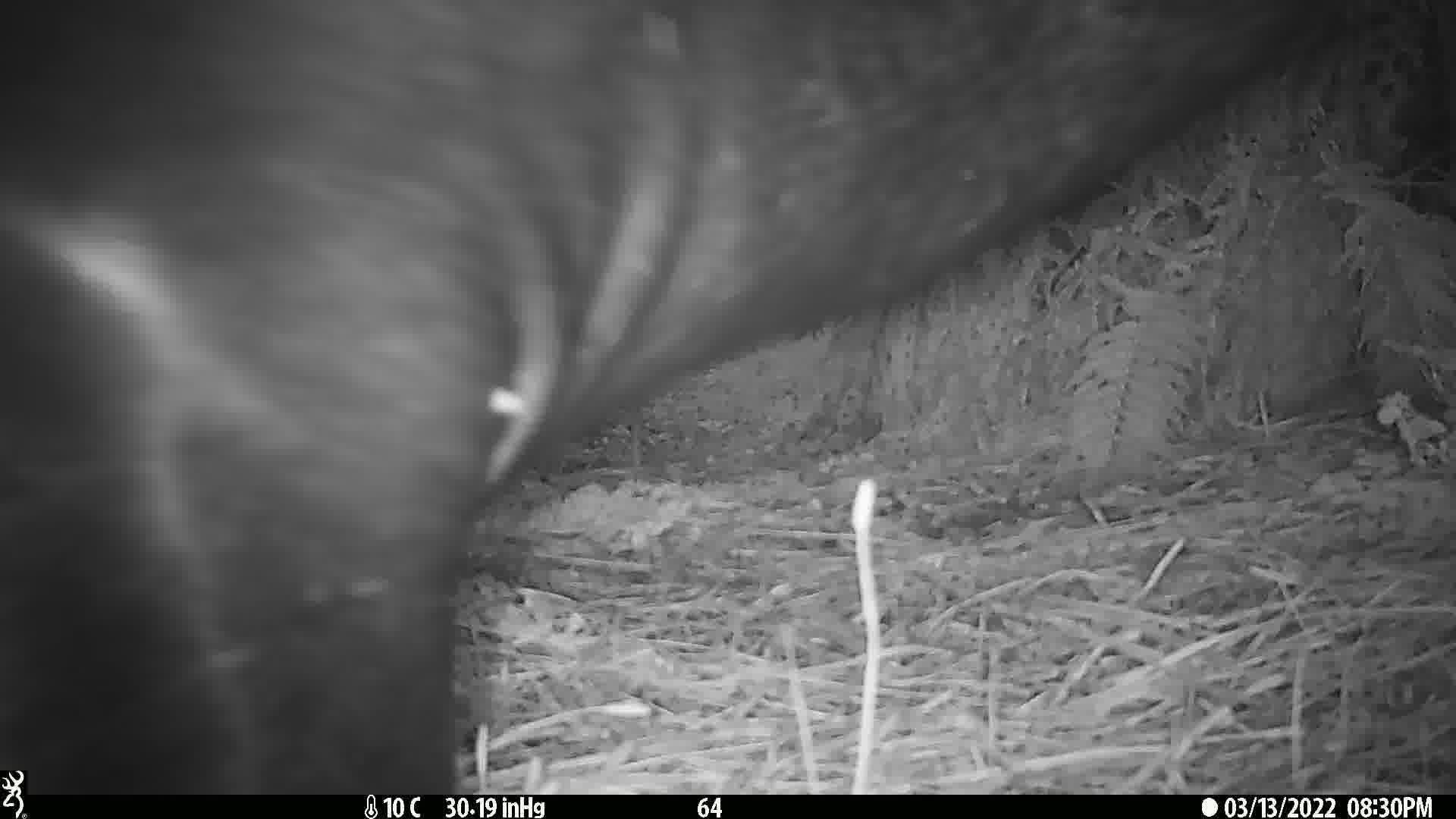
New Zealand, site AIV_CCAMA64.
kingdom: Animalia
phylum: Chordata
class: Mammalia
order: Carnivora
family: Otariidae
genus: Phocarctos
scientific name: Phocarctos hookeri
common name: new zealand sea lion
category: sealion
Sealion (new zealand sea lion) (Phocarctos hookeri).